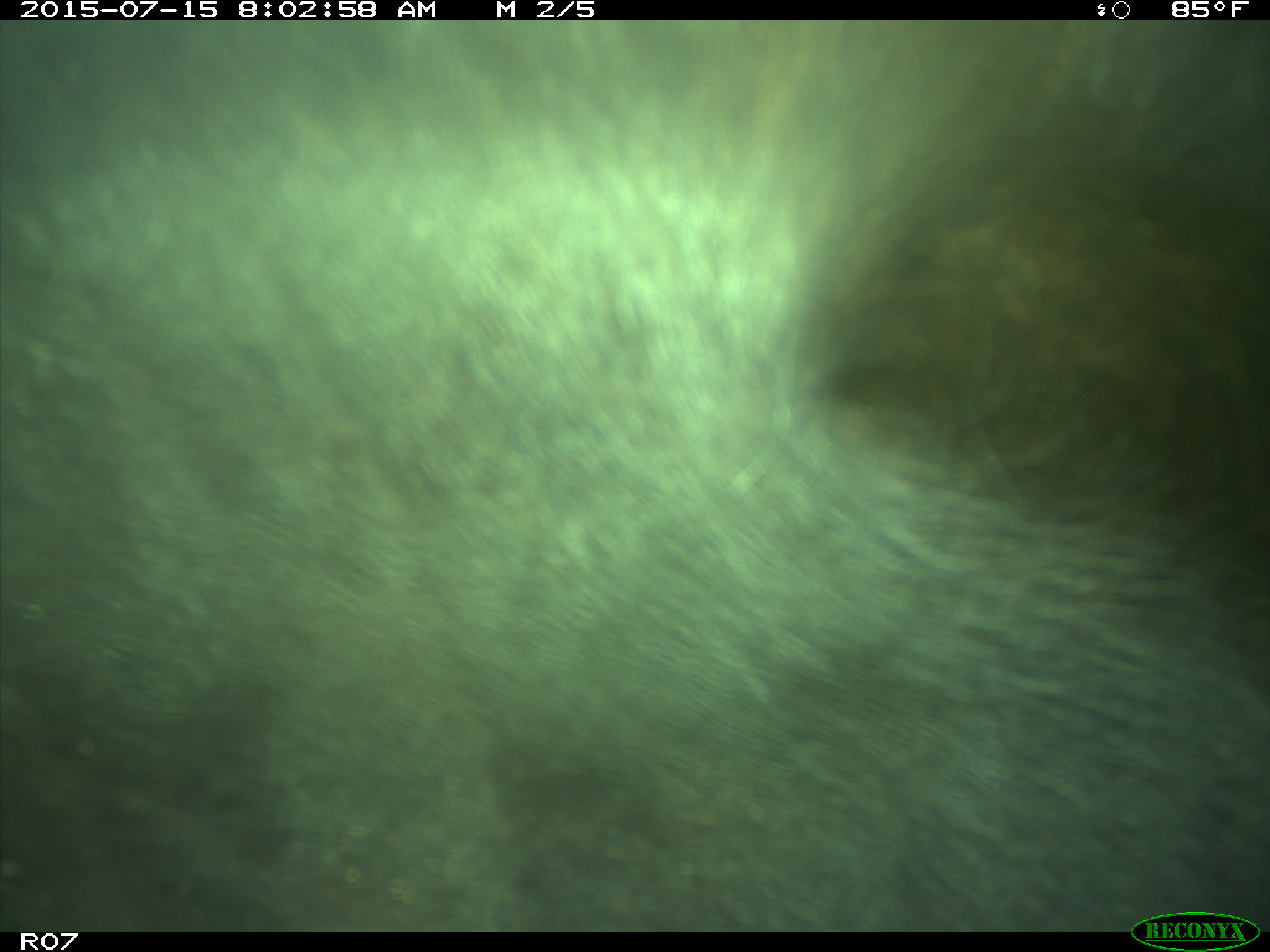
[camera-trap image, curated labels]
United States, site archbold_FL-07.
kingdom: Animalia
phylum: Chordata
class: Mammalia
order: Artiodactyla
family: Bovidae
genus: Bos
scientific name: Bos taurus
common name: domestic cow